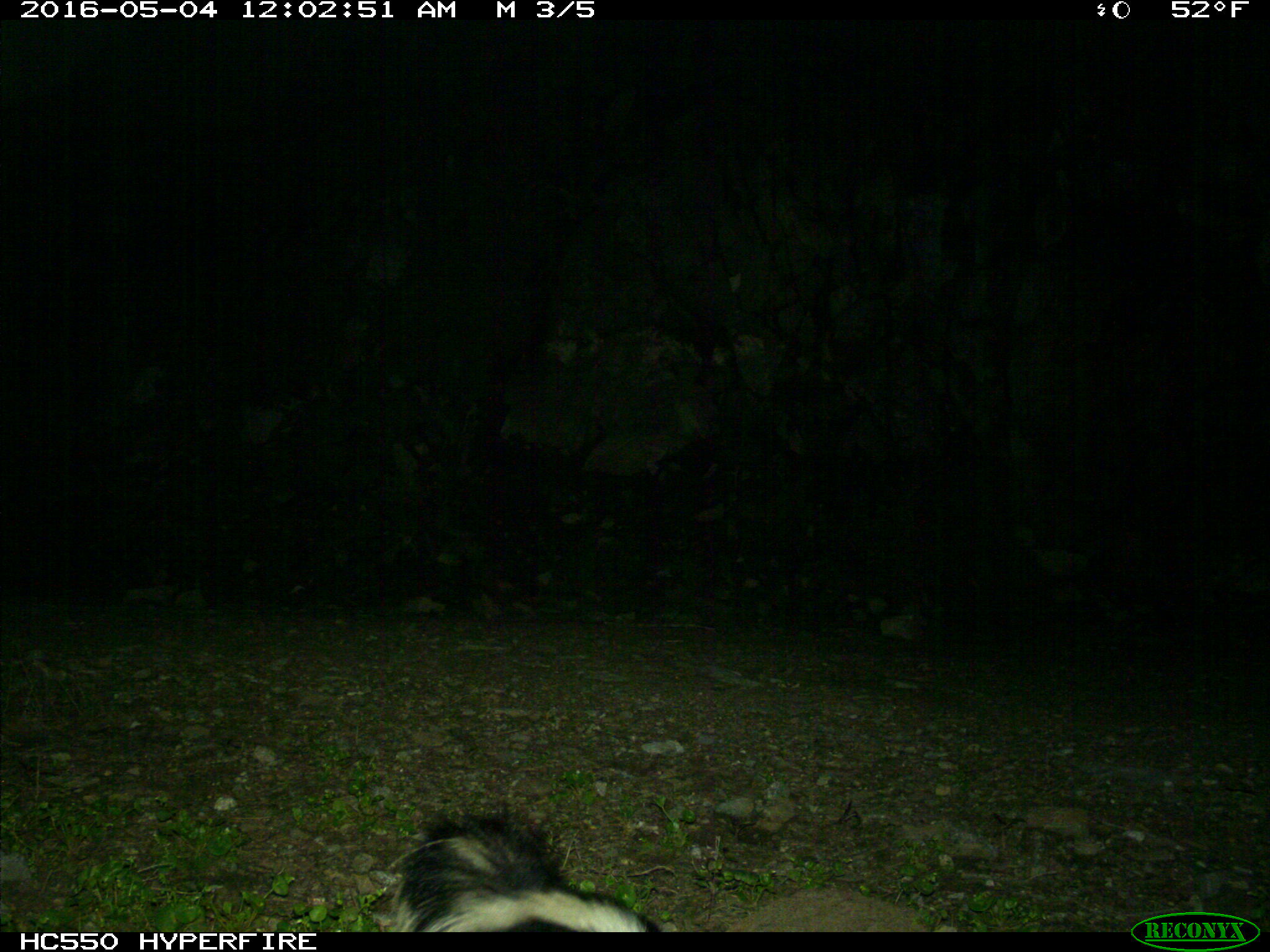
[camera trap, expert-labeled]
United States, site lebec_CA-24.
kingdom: Animalia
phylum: Chordata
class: Mammalia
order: Carnivora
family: Mephitidae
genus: Mephitis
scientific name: Mephitis mephitis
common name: striped skunk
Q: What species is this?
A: Mephitis mephitis (striped skunk).